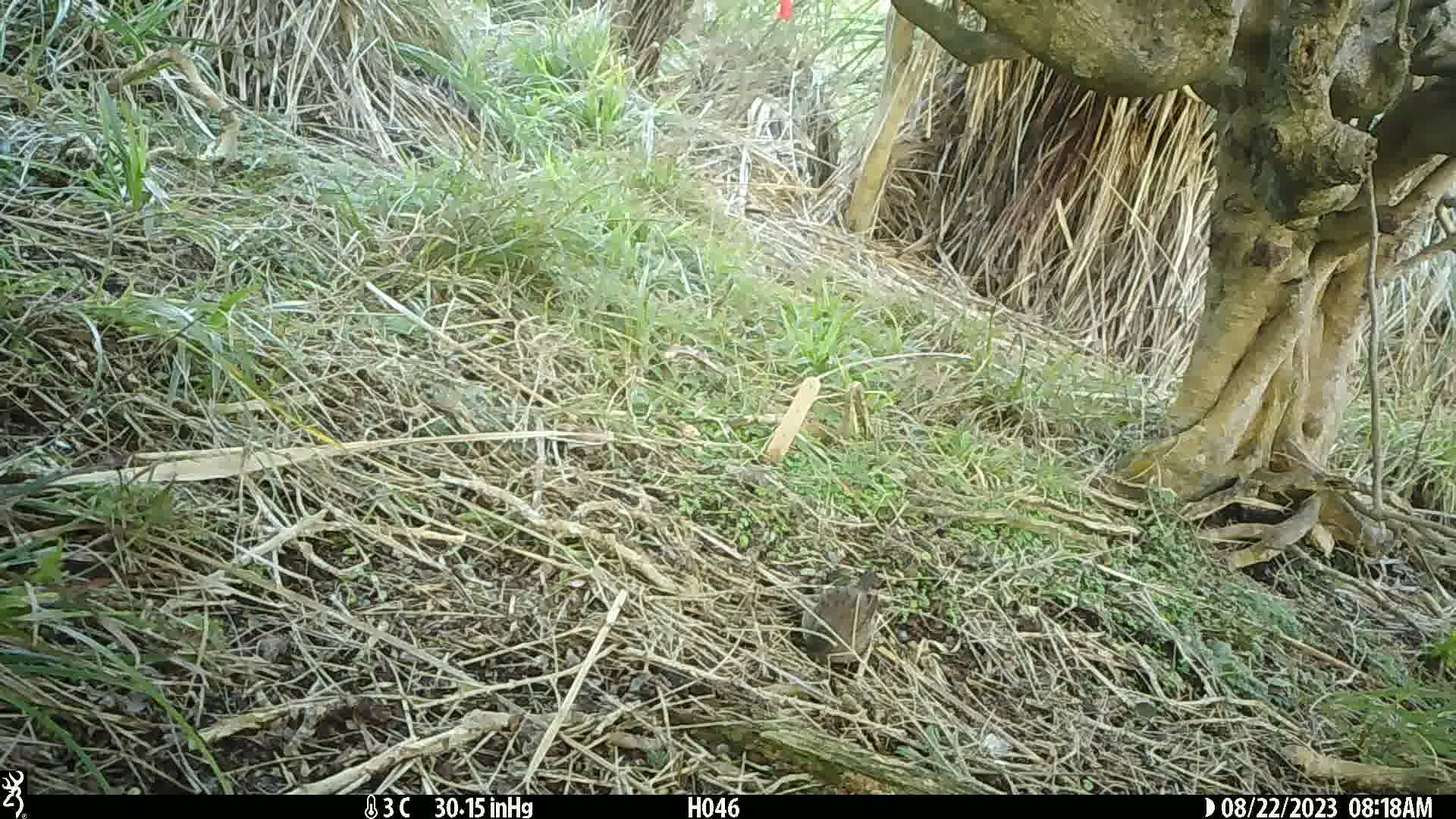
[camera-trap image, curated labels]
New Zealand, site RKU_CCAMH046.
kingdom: Animalia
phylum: Chordata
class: Aves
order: Passeriformes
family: Prunellidae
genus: Prunella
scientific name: Prunella modularis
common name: dunnock